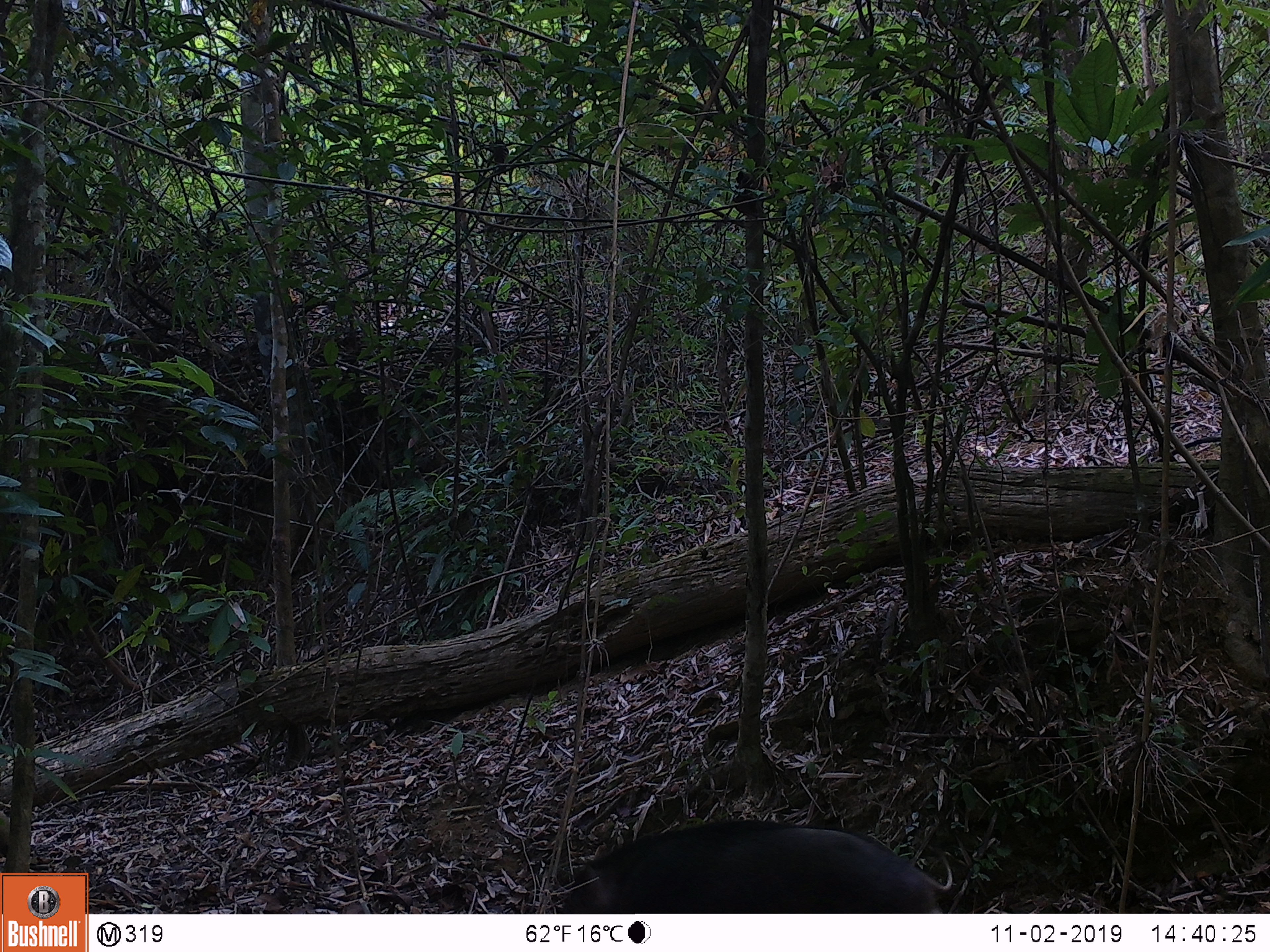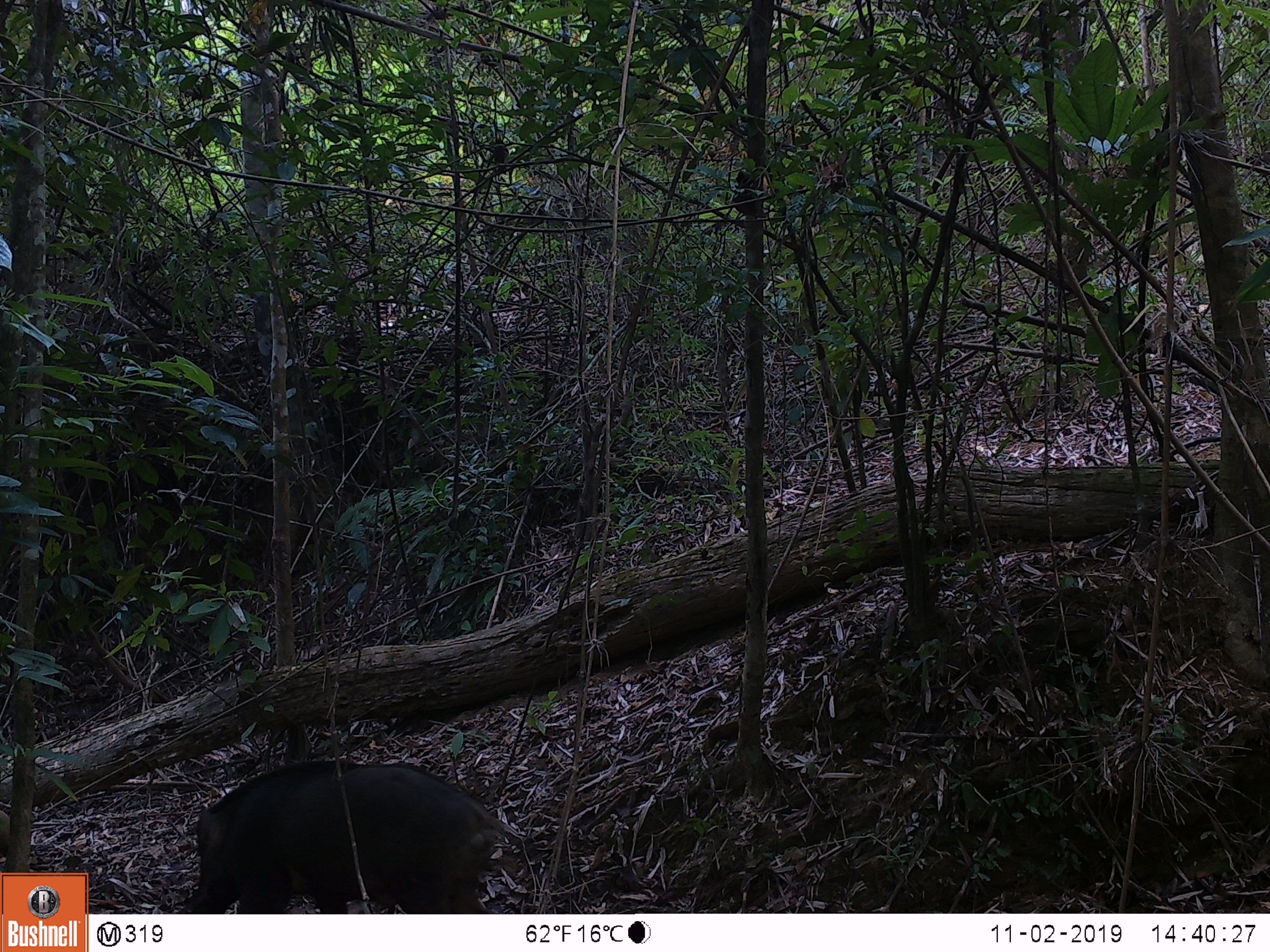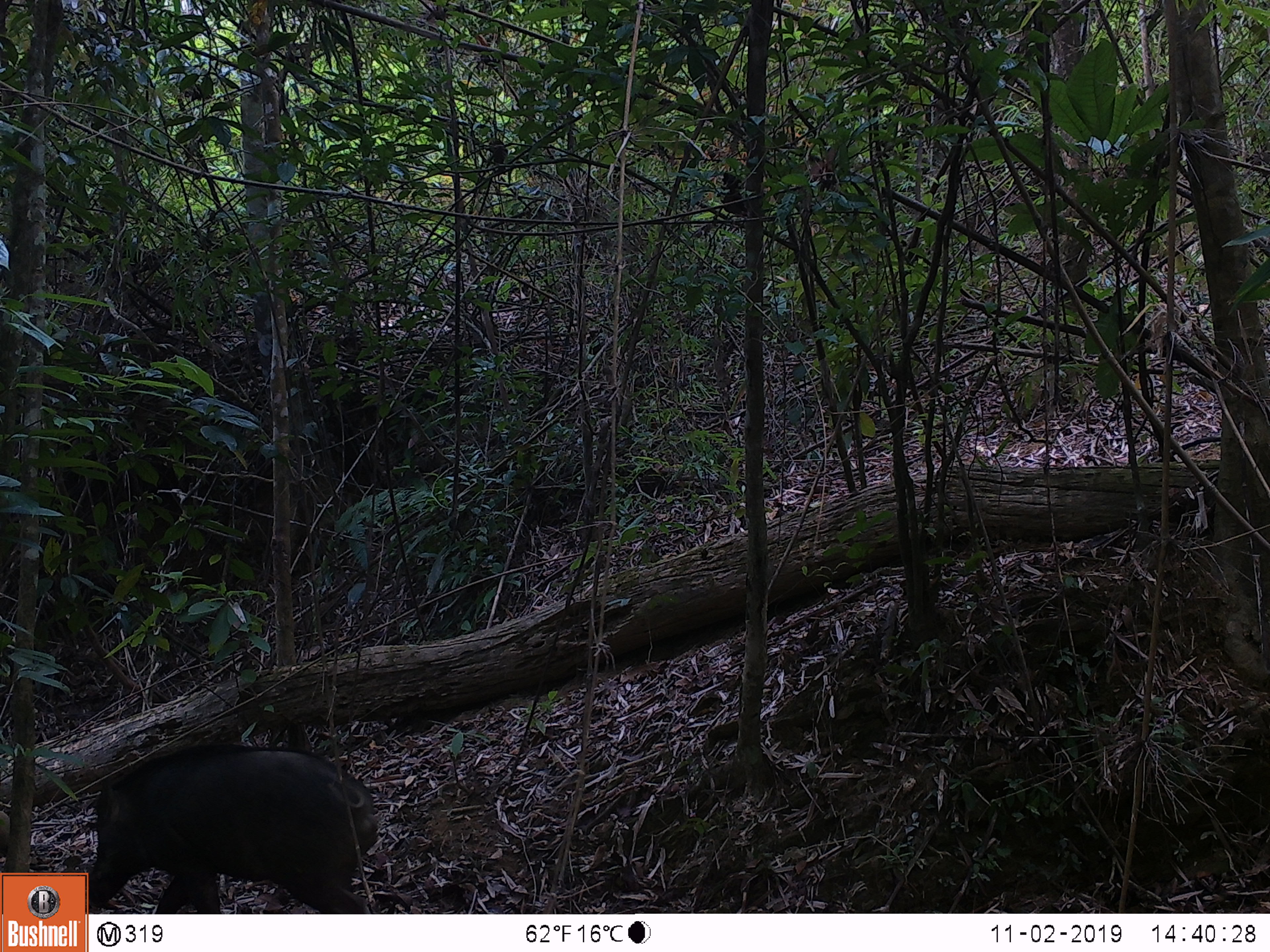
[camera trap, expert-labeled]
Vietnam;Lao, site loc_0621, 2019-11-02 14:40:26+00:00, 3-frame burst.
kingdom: Animalia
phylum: Chordata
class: Mammalia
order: Artiodactyla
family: Suidae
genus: Sus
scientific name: Sus scrofa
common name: eurasian wild pig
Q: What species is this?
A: Eurasian wild pig (Sus scrofa).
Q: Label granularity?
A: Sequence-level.